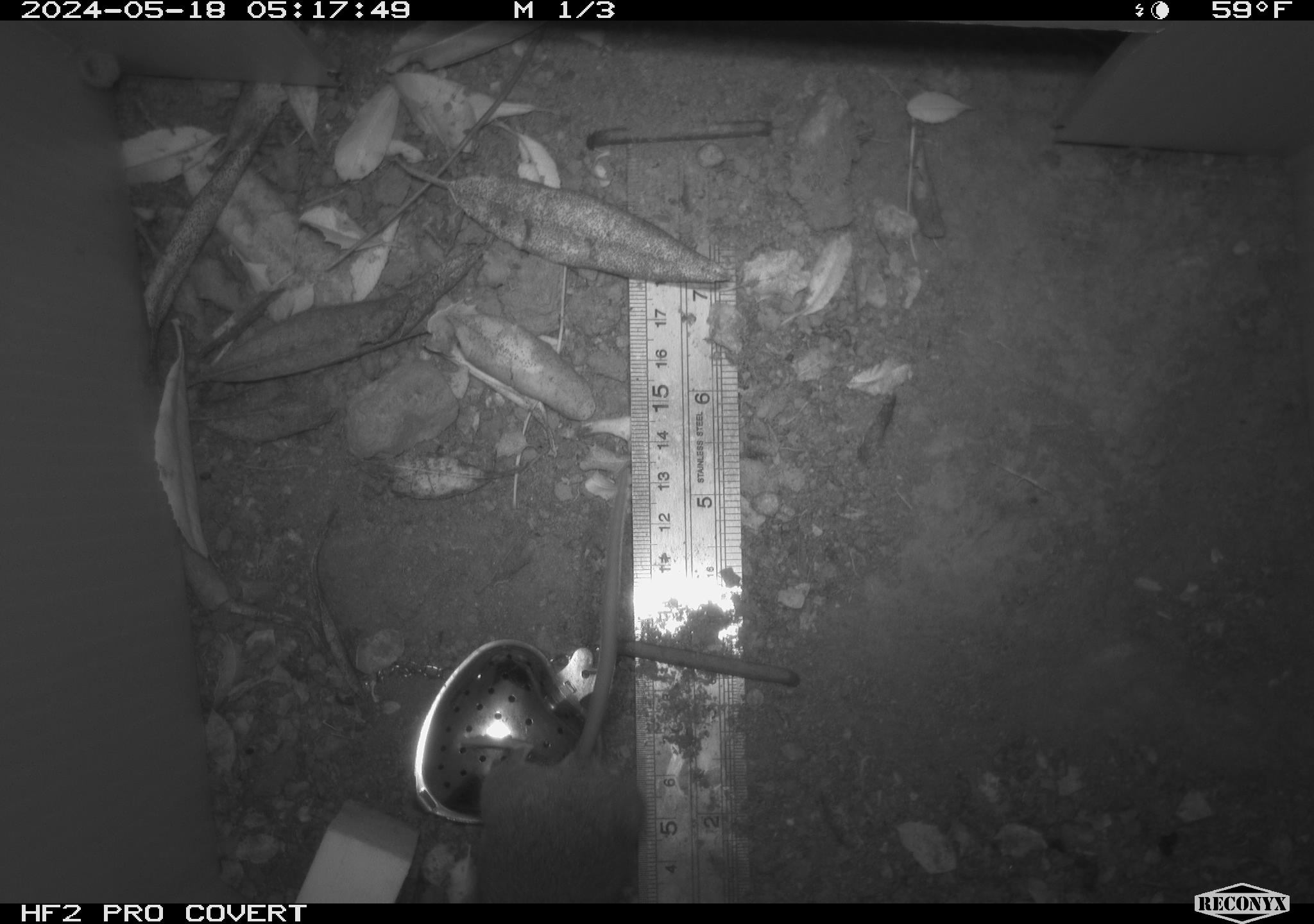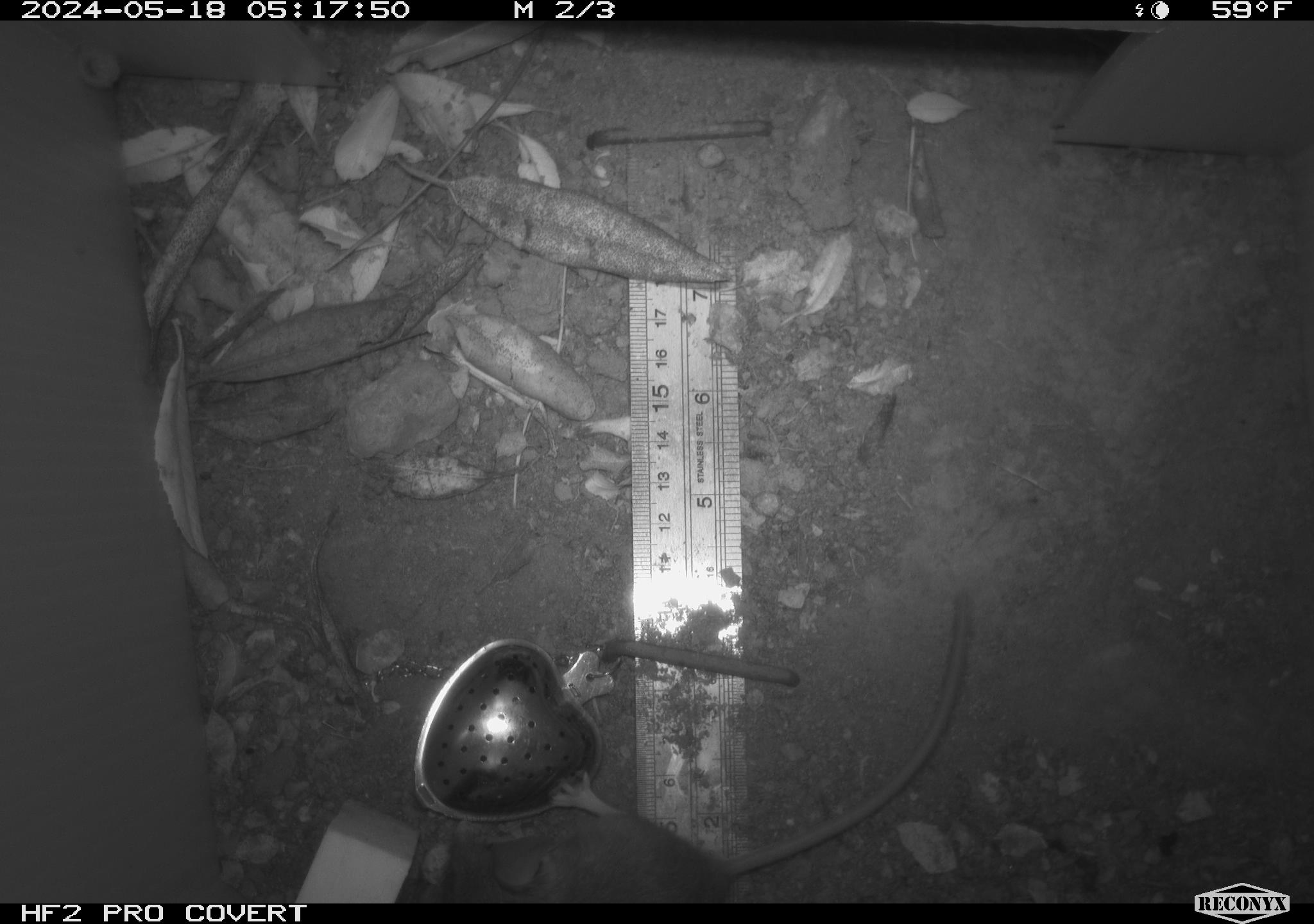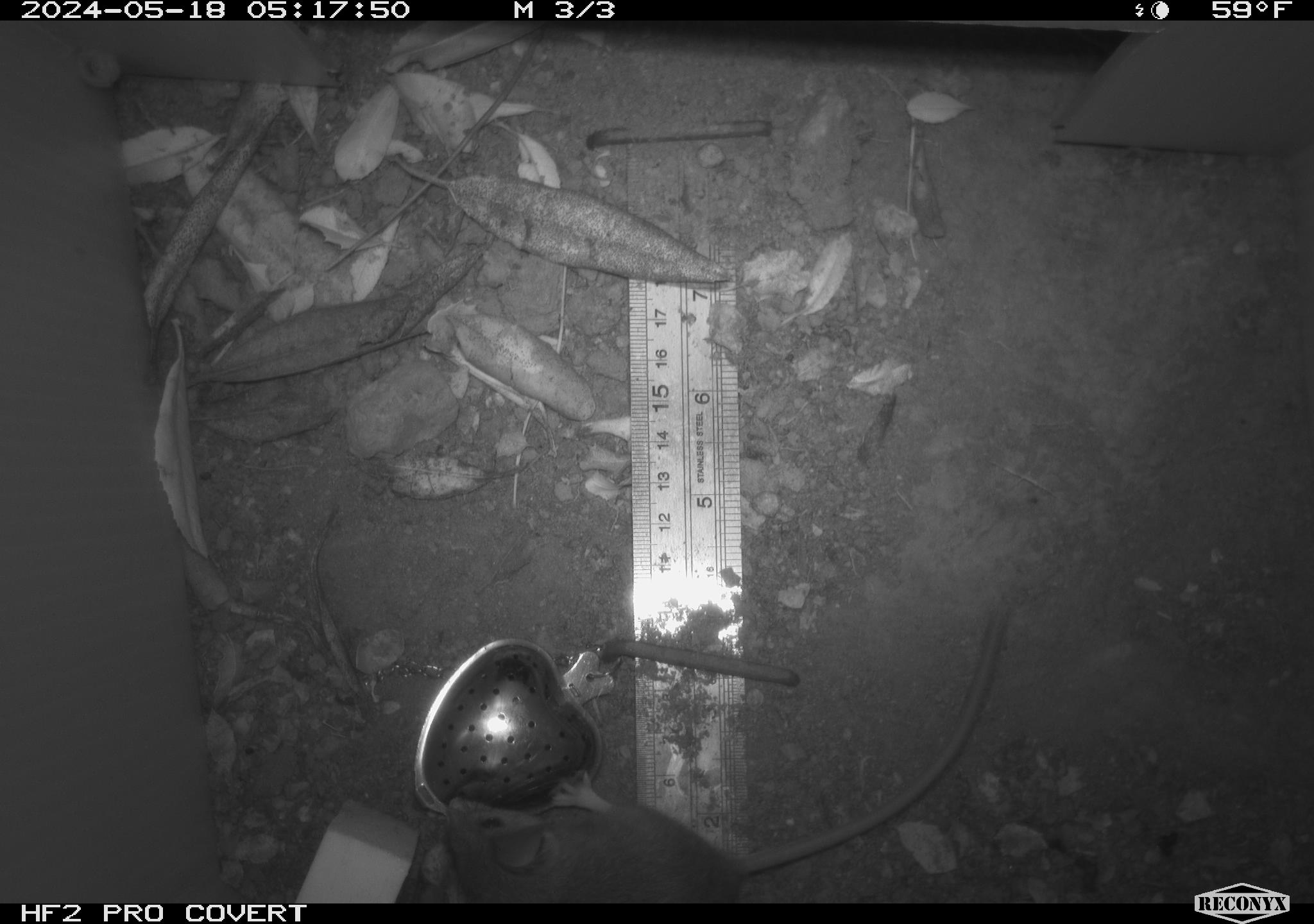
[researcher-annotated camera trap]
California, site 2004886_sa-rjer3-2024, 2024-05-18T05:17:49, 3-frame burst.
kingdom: Animalia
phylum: Chordata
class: Mammalia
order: Rodentia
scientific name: Rodentia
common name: mouse species